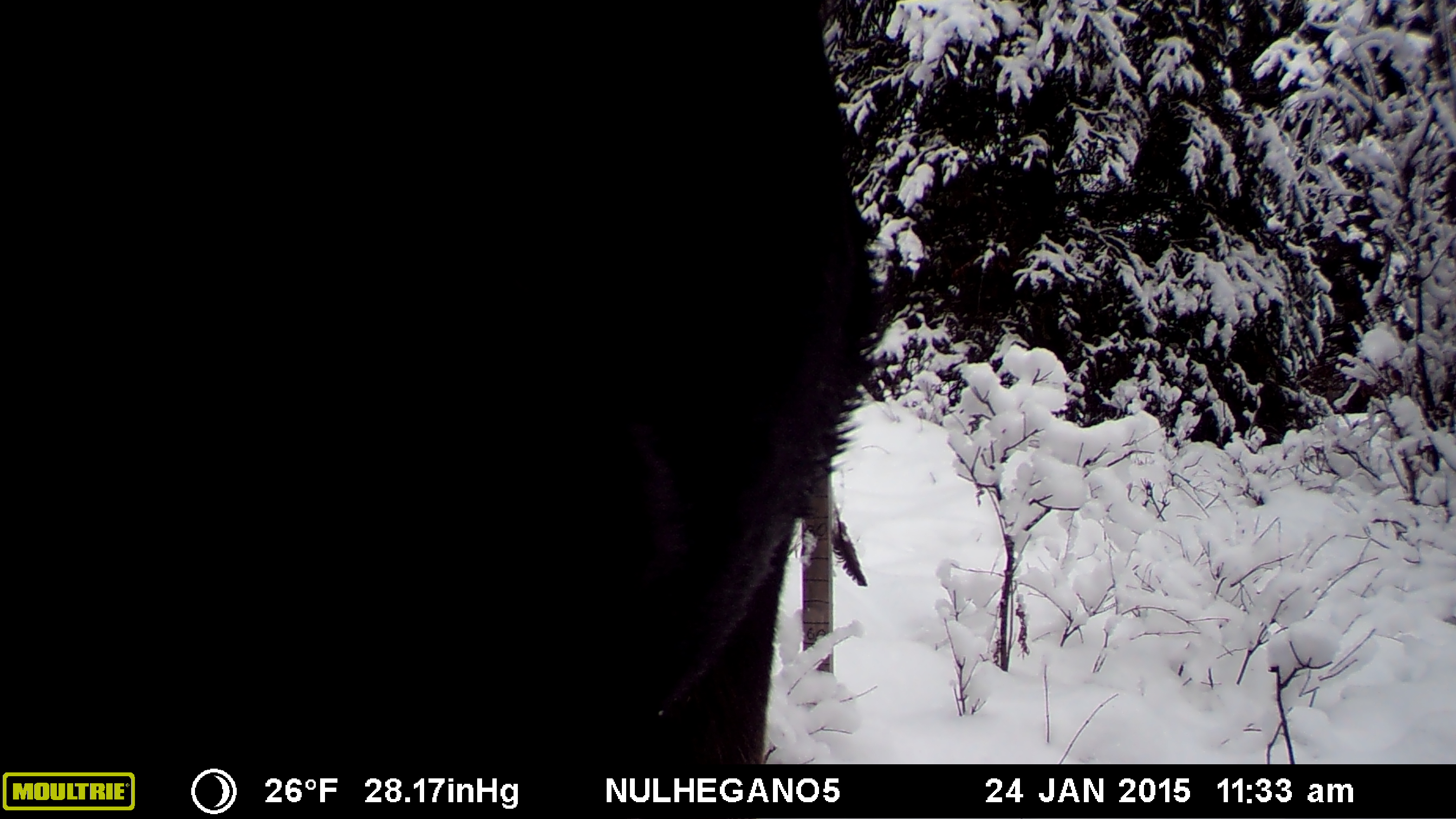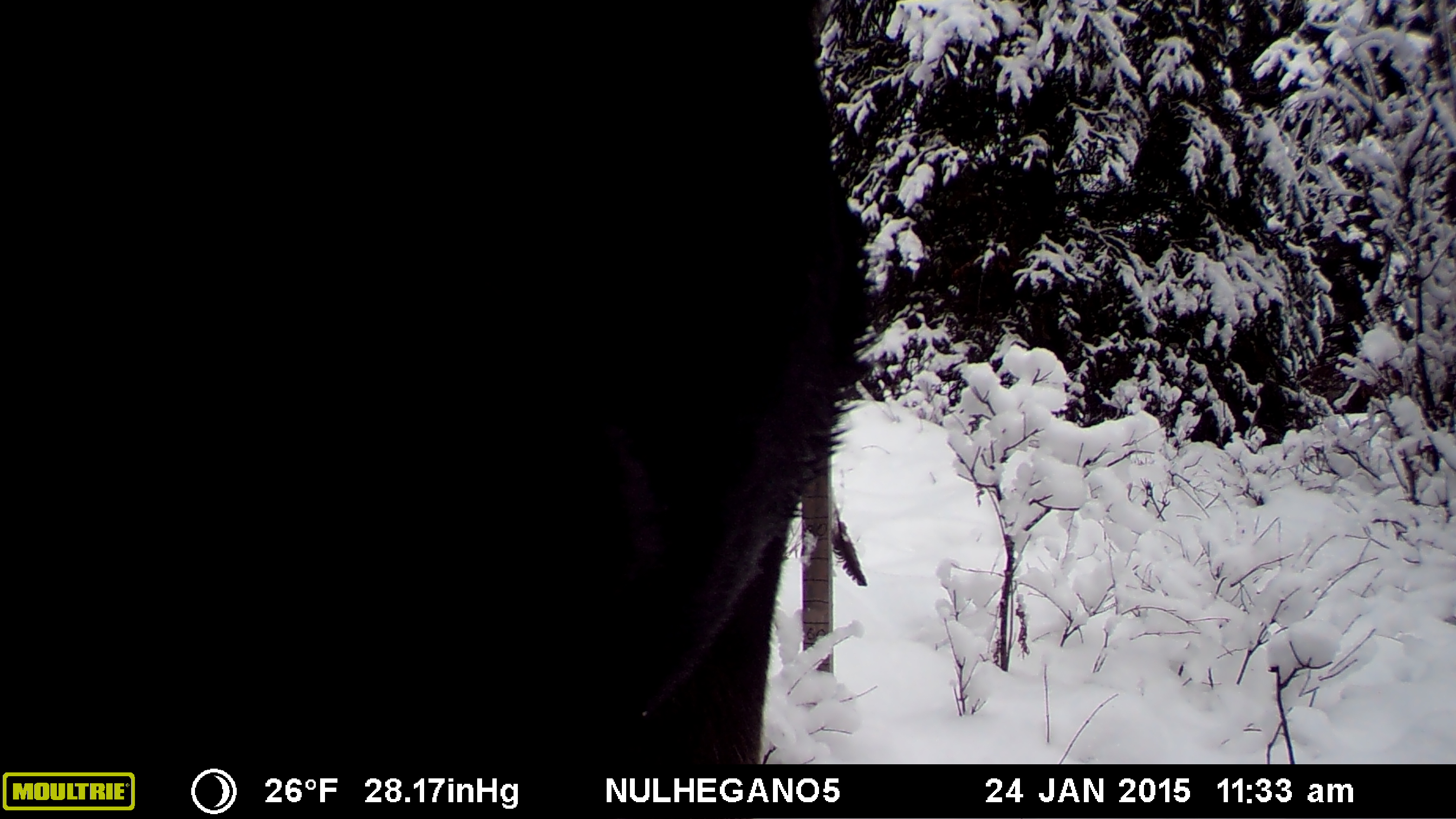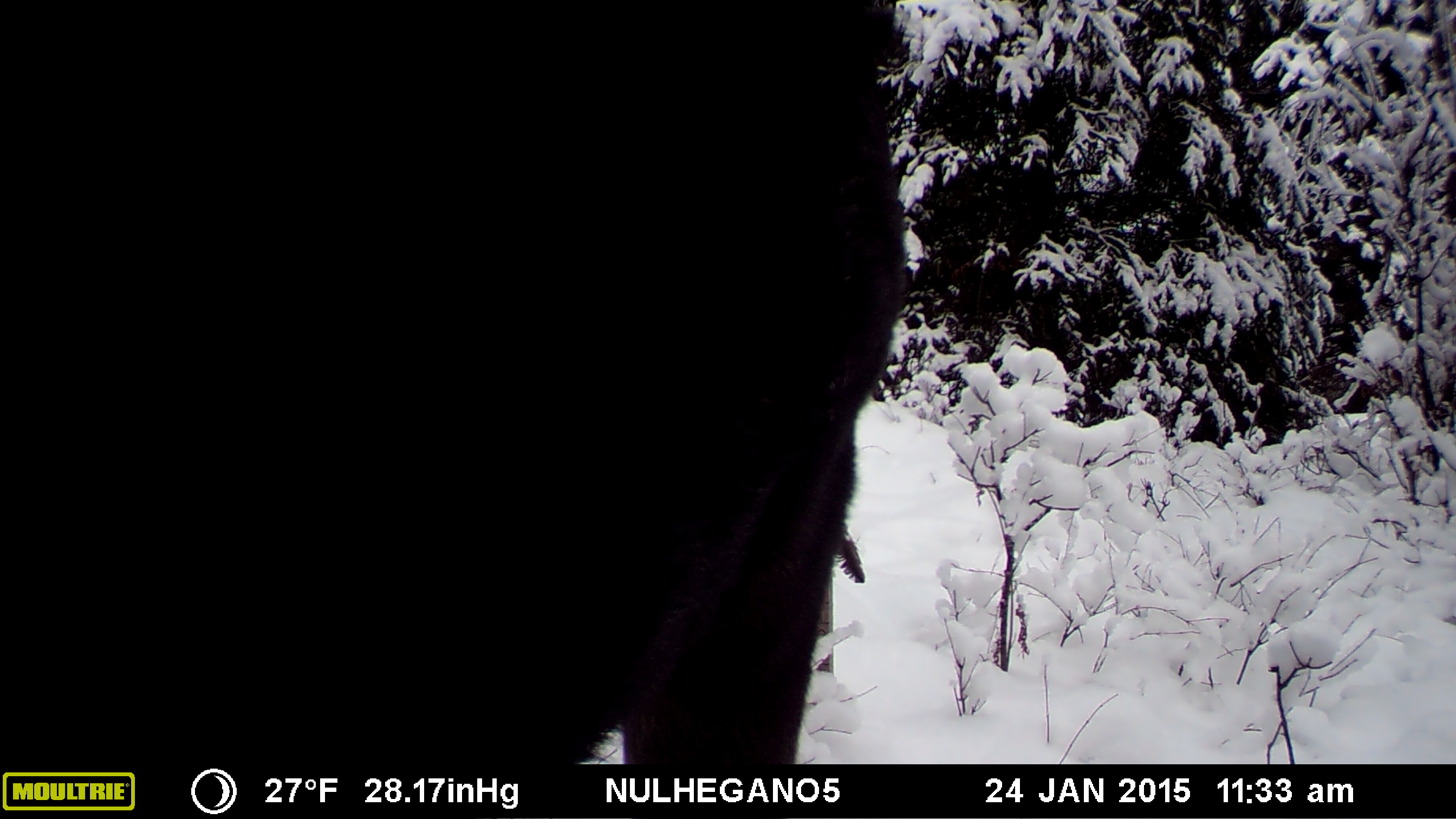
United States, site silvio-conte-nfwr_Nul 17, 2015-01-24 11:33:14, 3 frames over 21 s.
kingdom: Animalia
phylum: Chordata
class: Mammalia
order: Artiodactyla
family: Cervidae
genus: Alces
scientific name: Alces alces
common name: moose